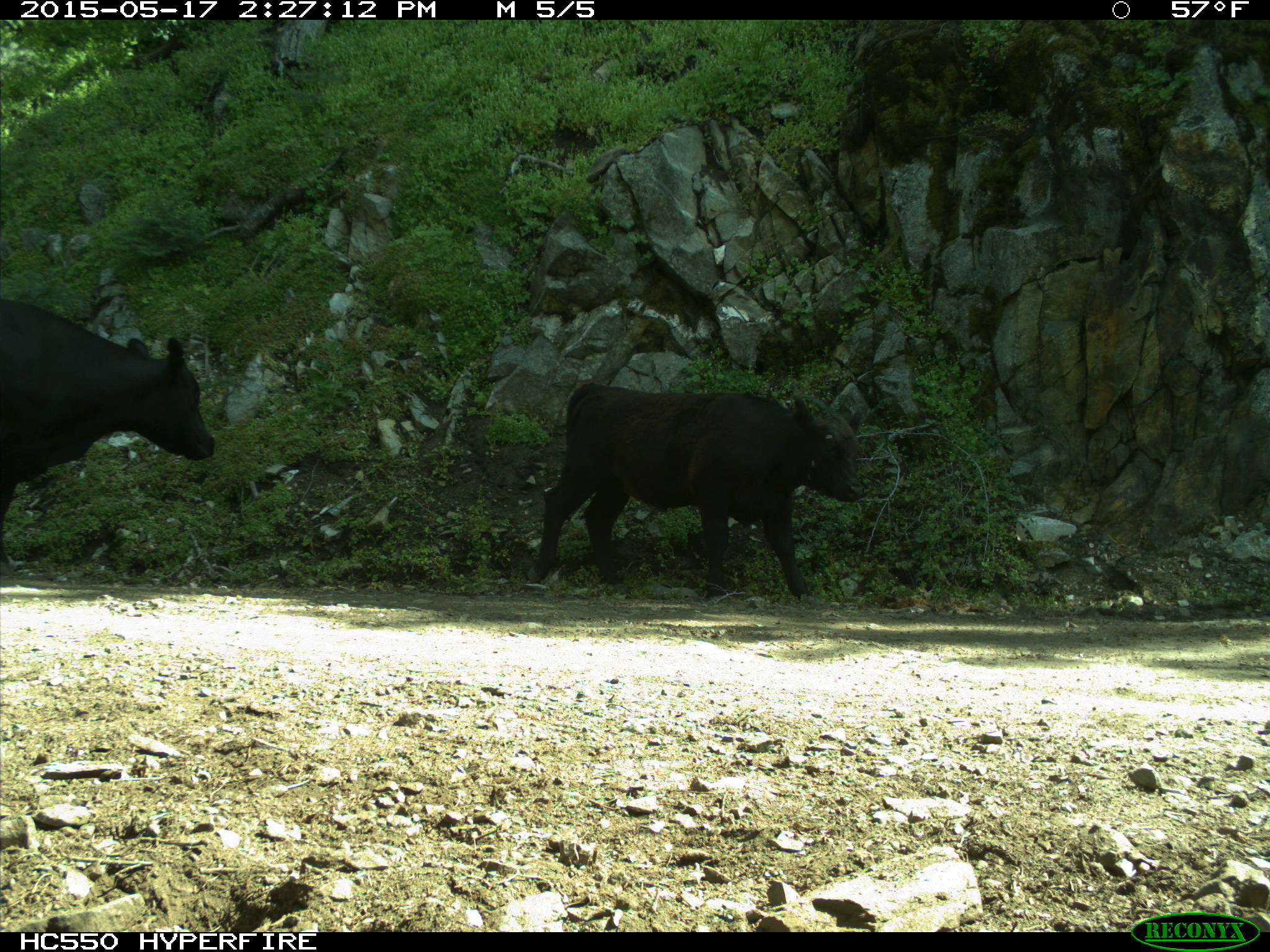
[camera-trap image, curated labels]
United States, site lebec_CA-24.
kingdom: Animalia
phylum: Chordata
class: Mammalia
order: Artiodactyla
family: Bovidae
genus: Bos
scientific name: Bos taurus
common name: domestic cow